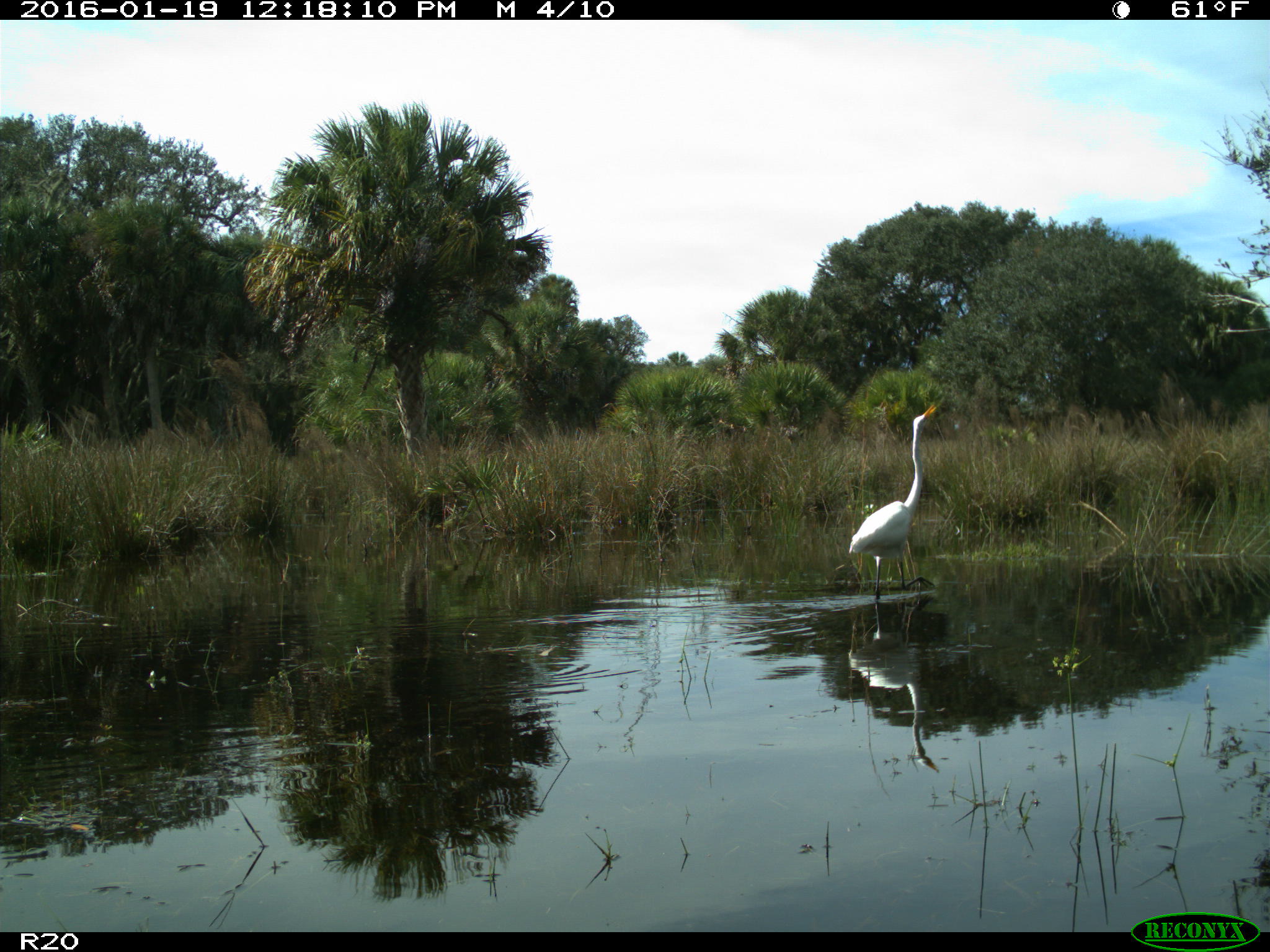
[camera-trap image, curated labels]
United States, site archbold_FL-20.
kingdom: Animalia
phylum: Chordata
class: Aves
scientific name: Aves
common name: birds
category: unidentified bird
Unidentified bird (birds) (Aves).